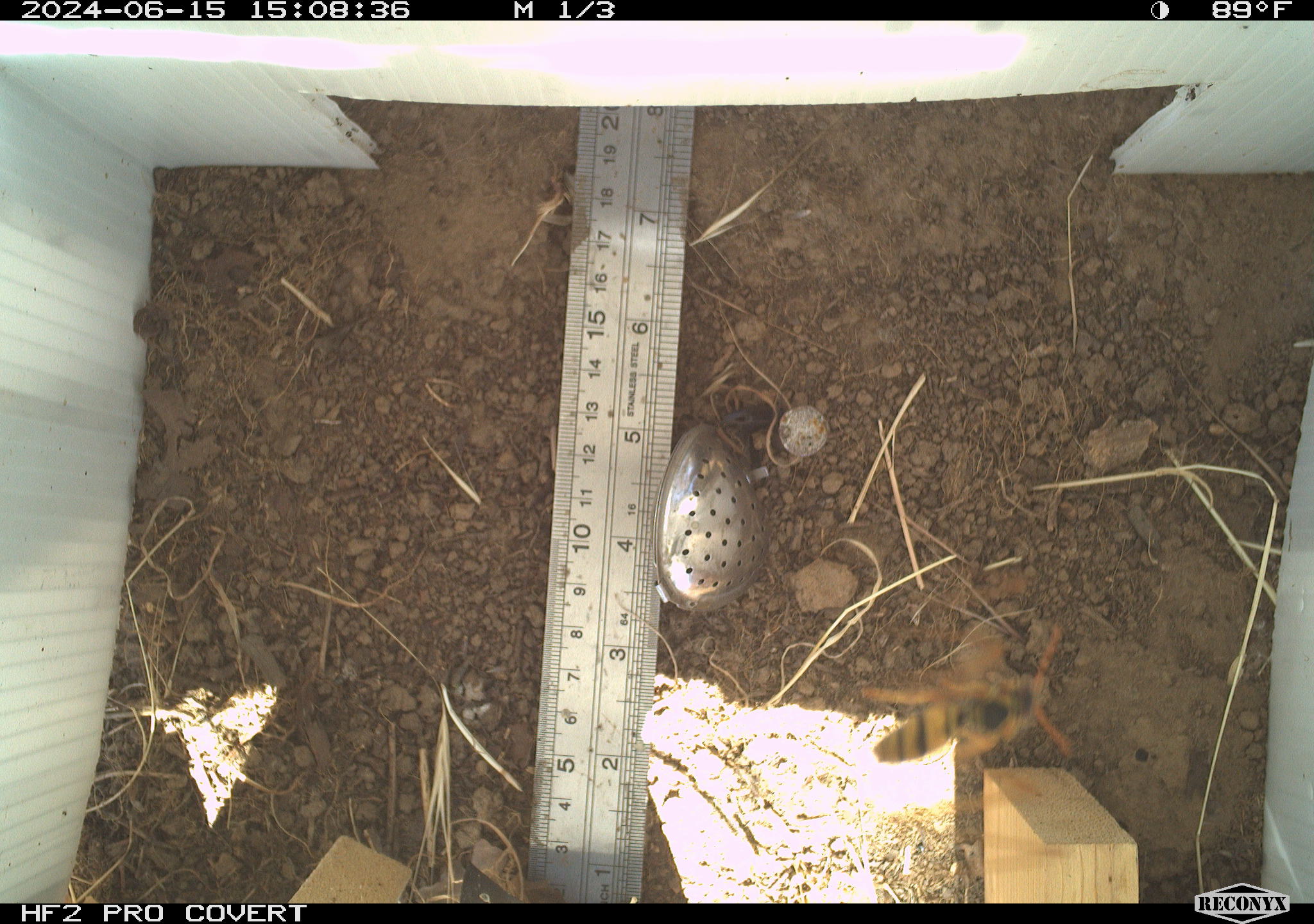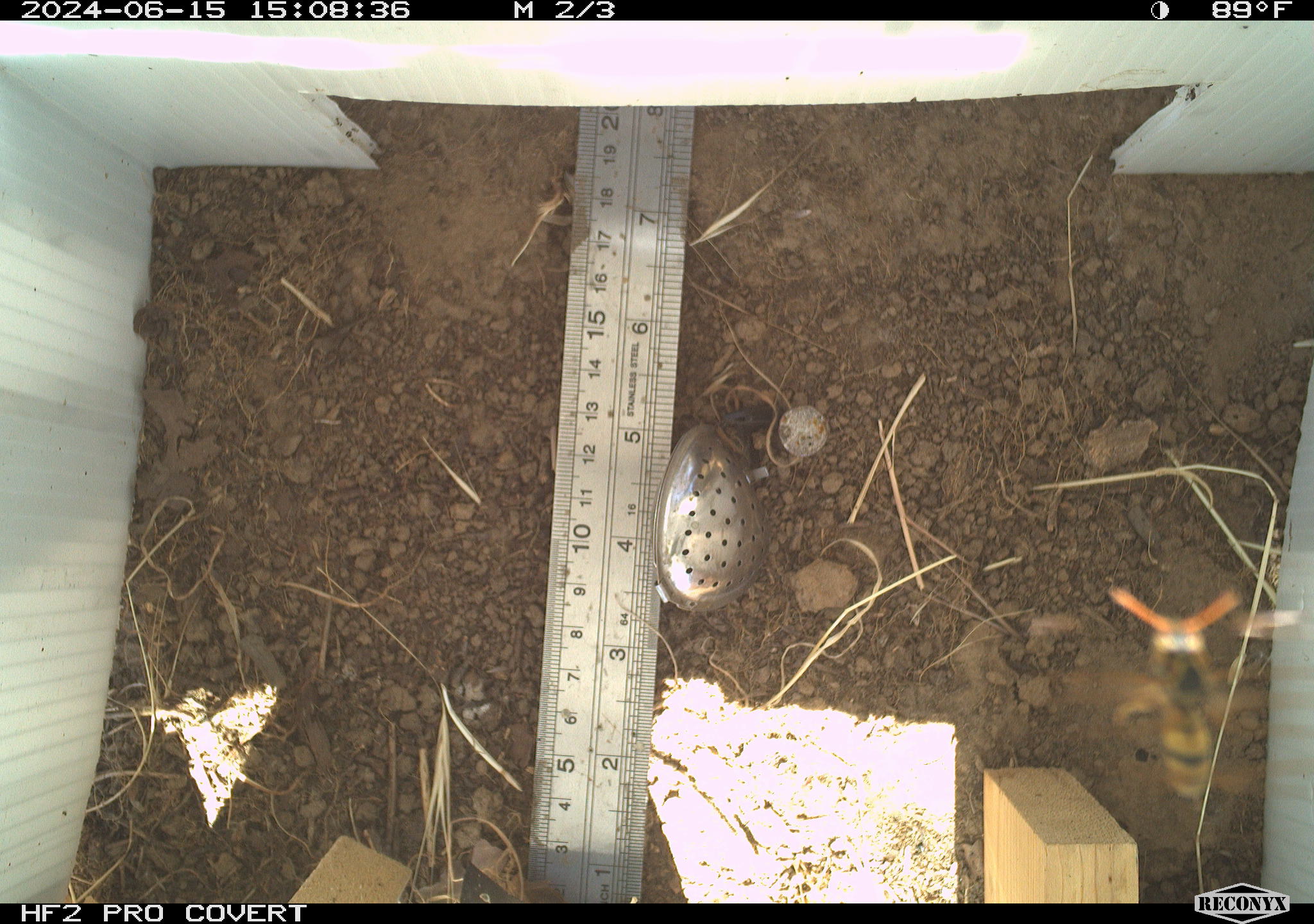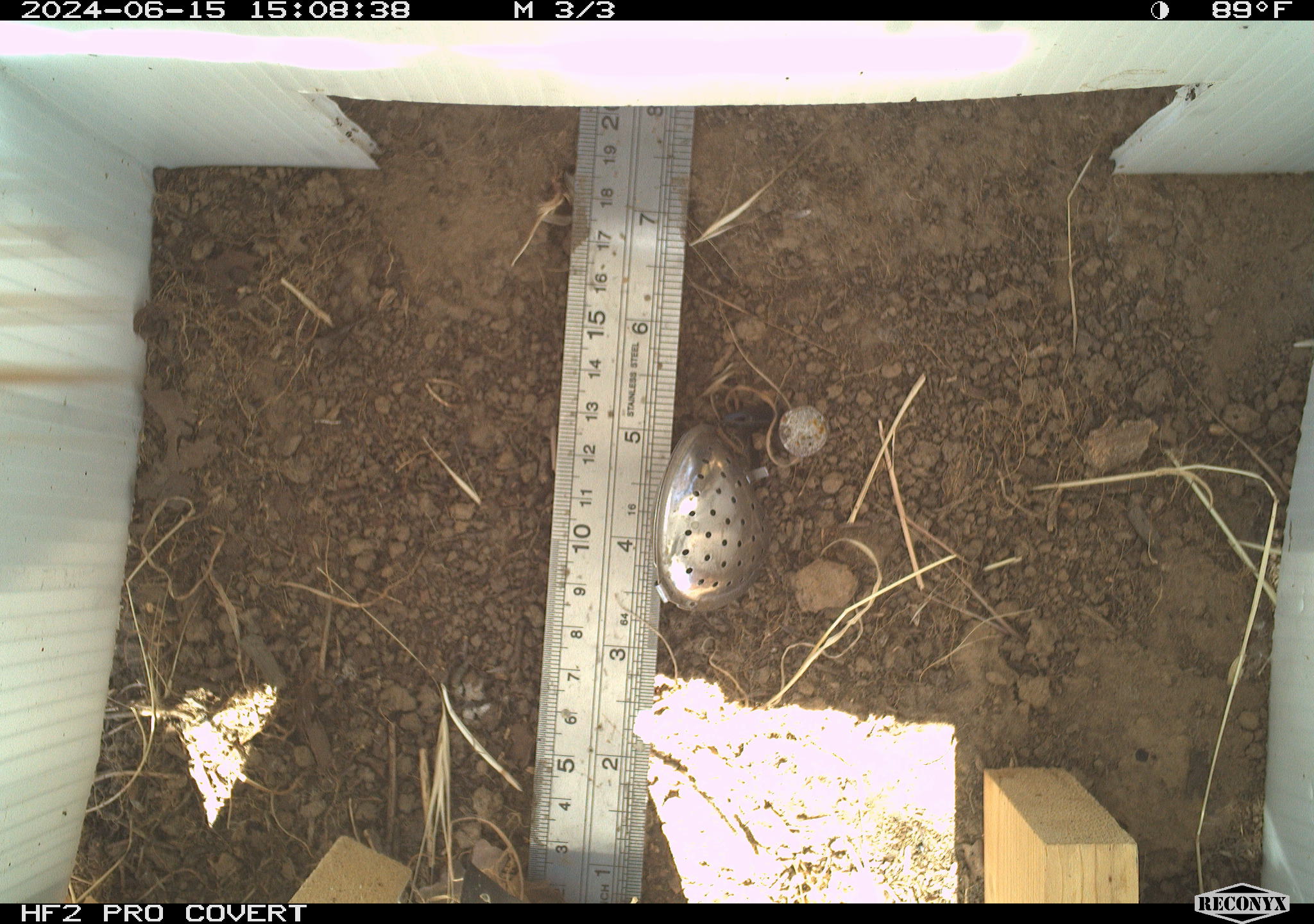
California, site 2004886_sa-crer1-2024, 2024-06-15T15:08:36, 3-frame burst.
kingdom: Animalia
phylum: Arthropoda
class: Insecta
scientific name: Insecta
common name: insect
Insect (Insecta).